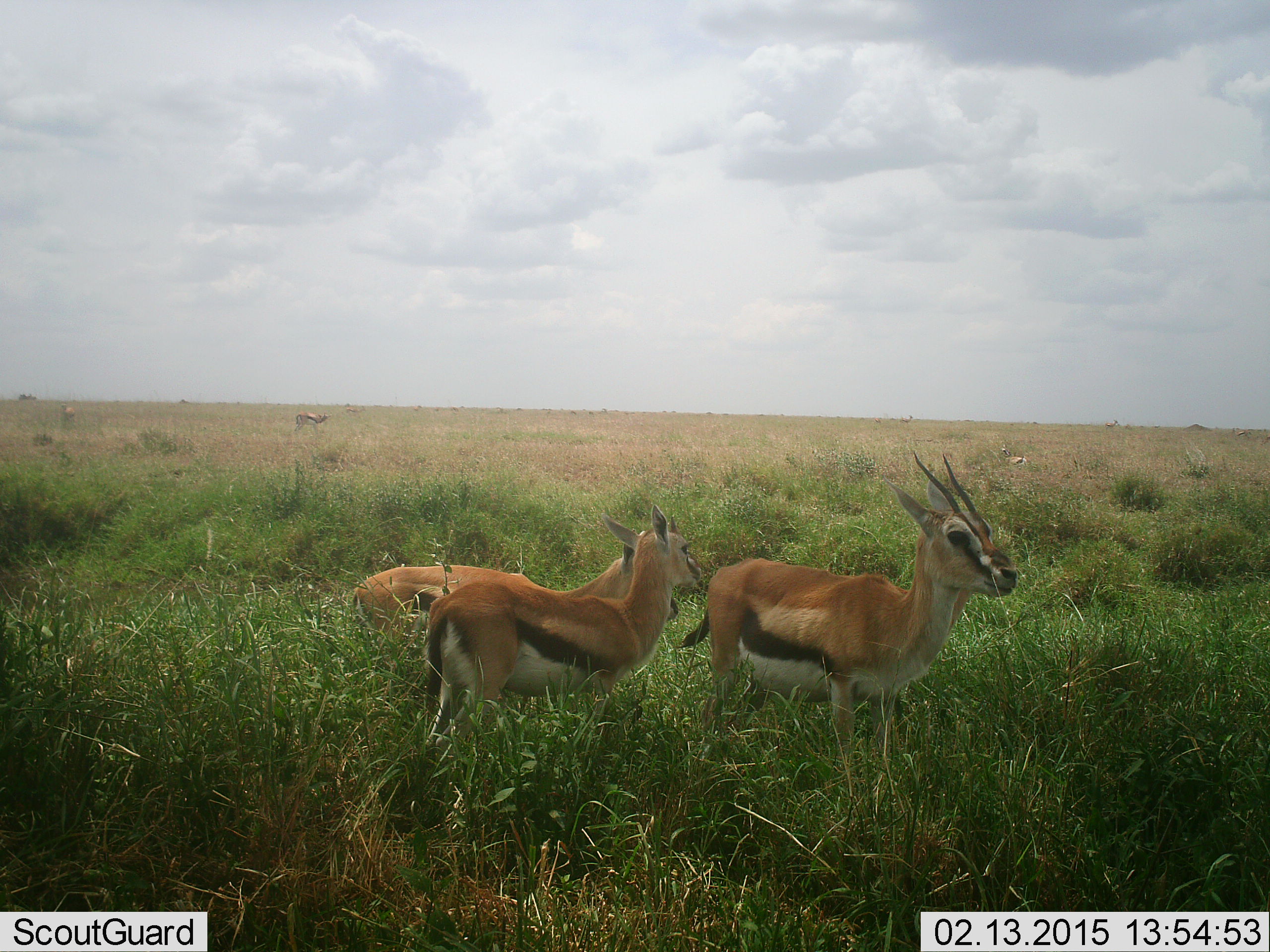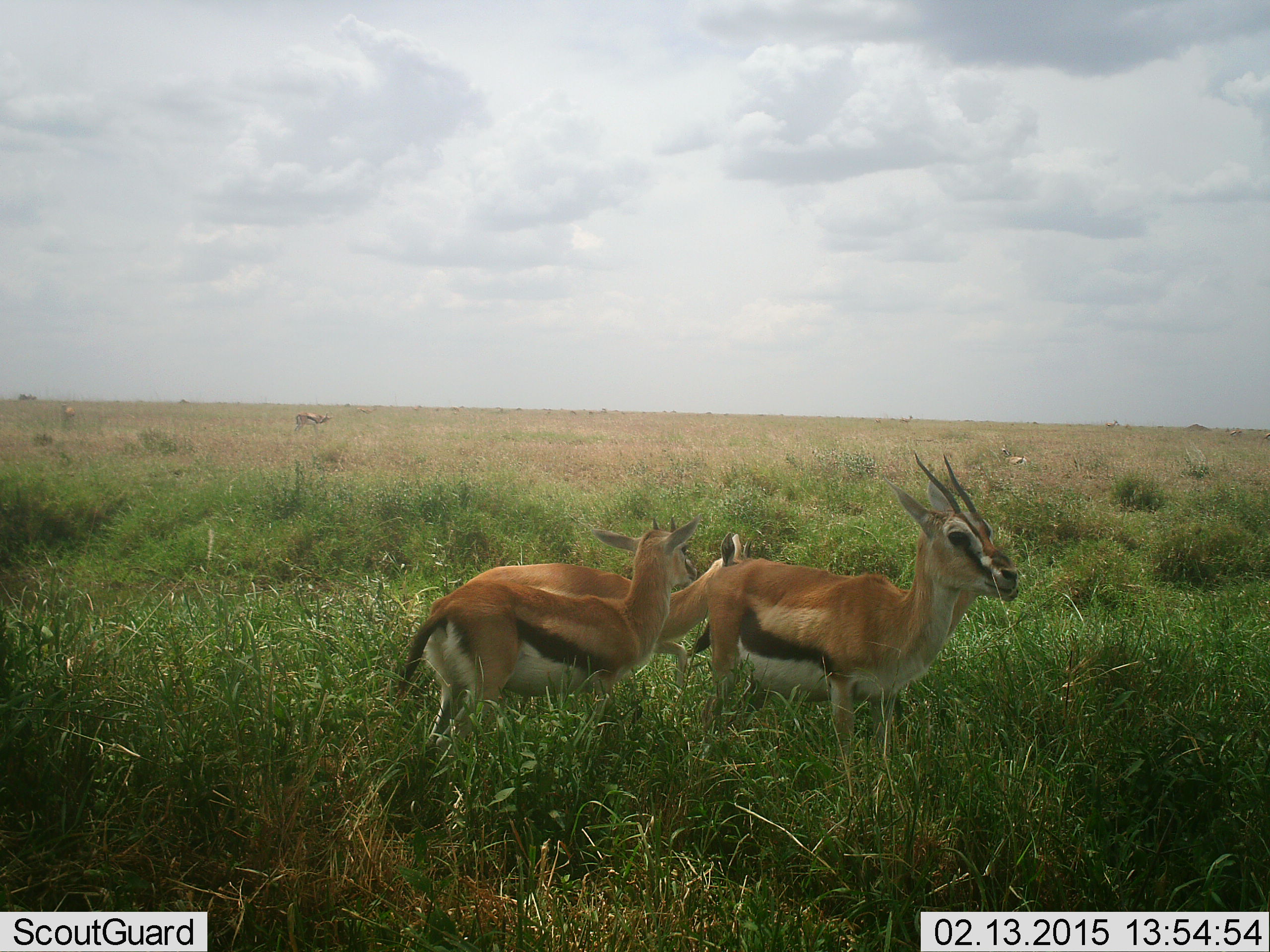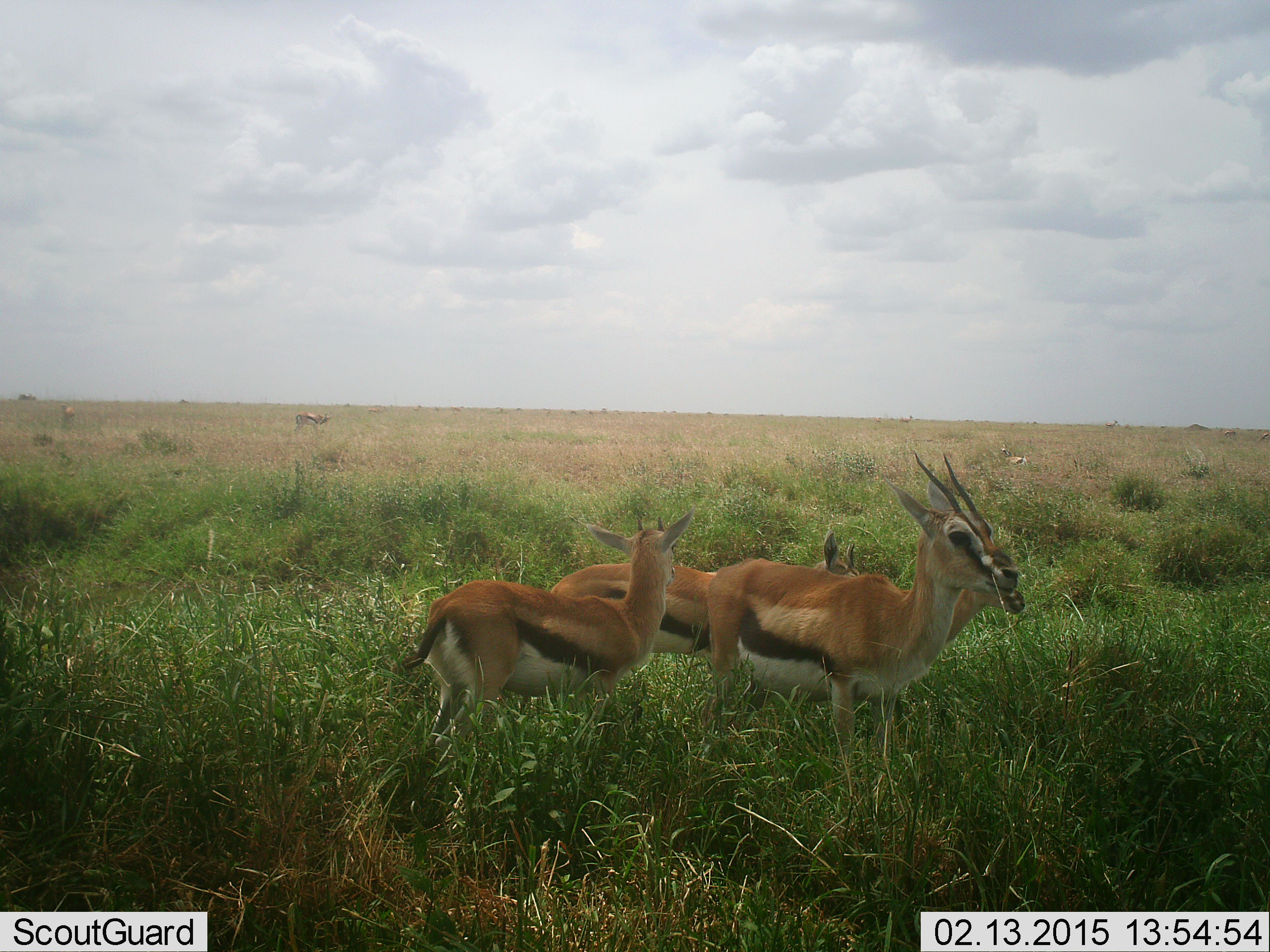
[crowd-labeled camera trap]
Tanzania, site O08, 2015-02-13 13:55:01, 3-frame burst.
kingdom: Animalia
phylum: Chordata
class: Mammalia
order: Artiodactyla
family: Bovidae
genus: Eudorcas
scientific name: Eudorcas thomsonii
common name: thomson's gazelle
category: gazellethomsons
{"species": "gazellethomsons (thomson's gazelle) (Eudorcas thomsonii)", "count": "5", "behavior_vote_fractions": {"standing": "90%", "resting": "10%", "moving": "40%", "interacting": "10%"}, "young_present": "20%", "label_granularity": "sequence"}